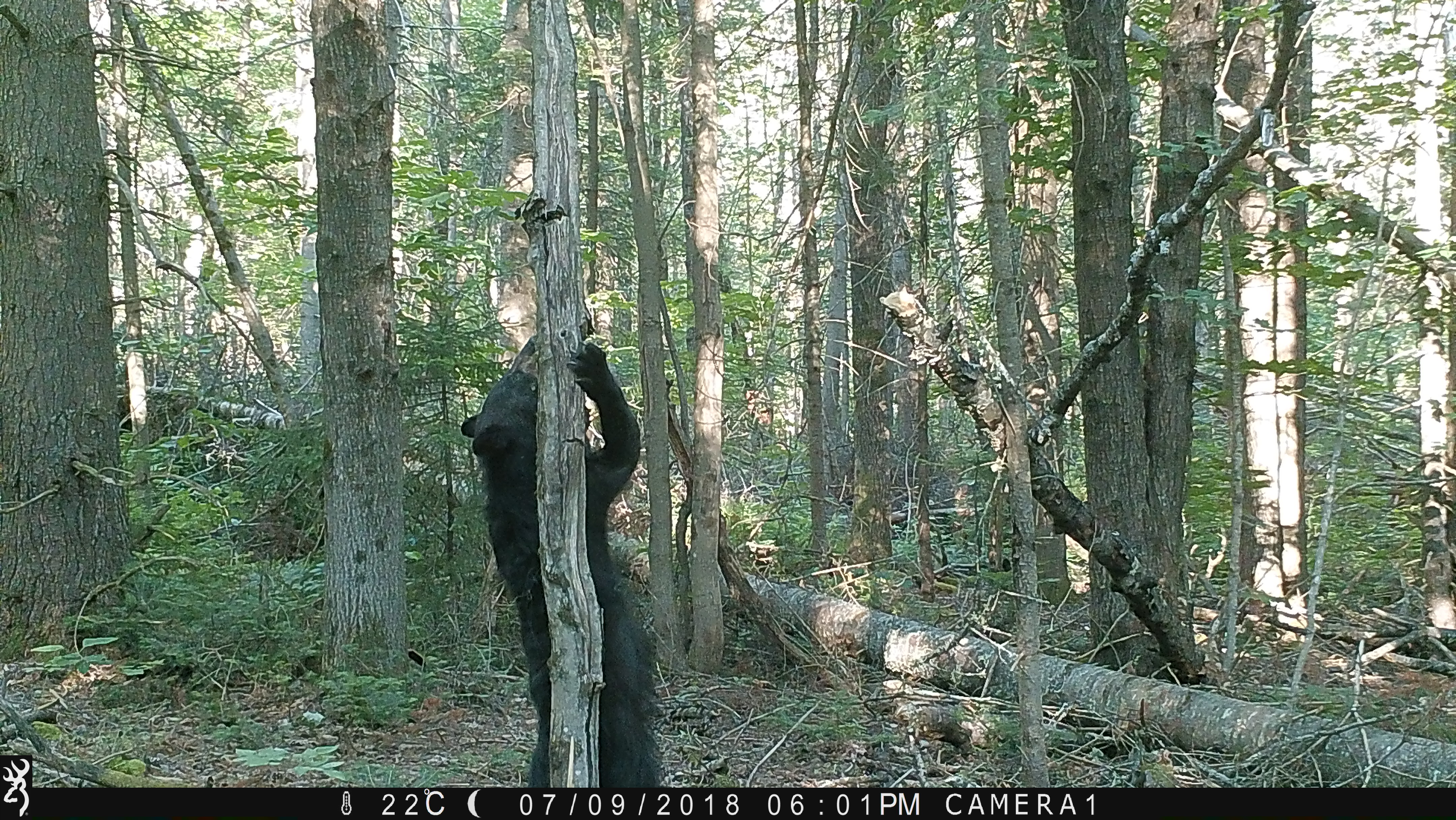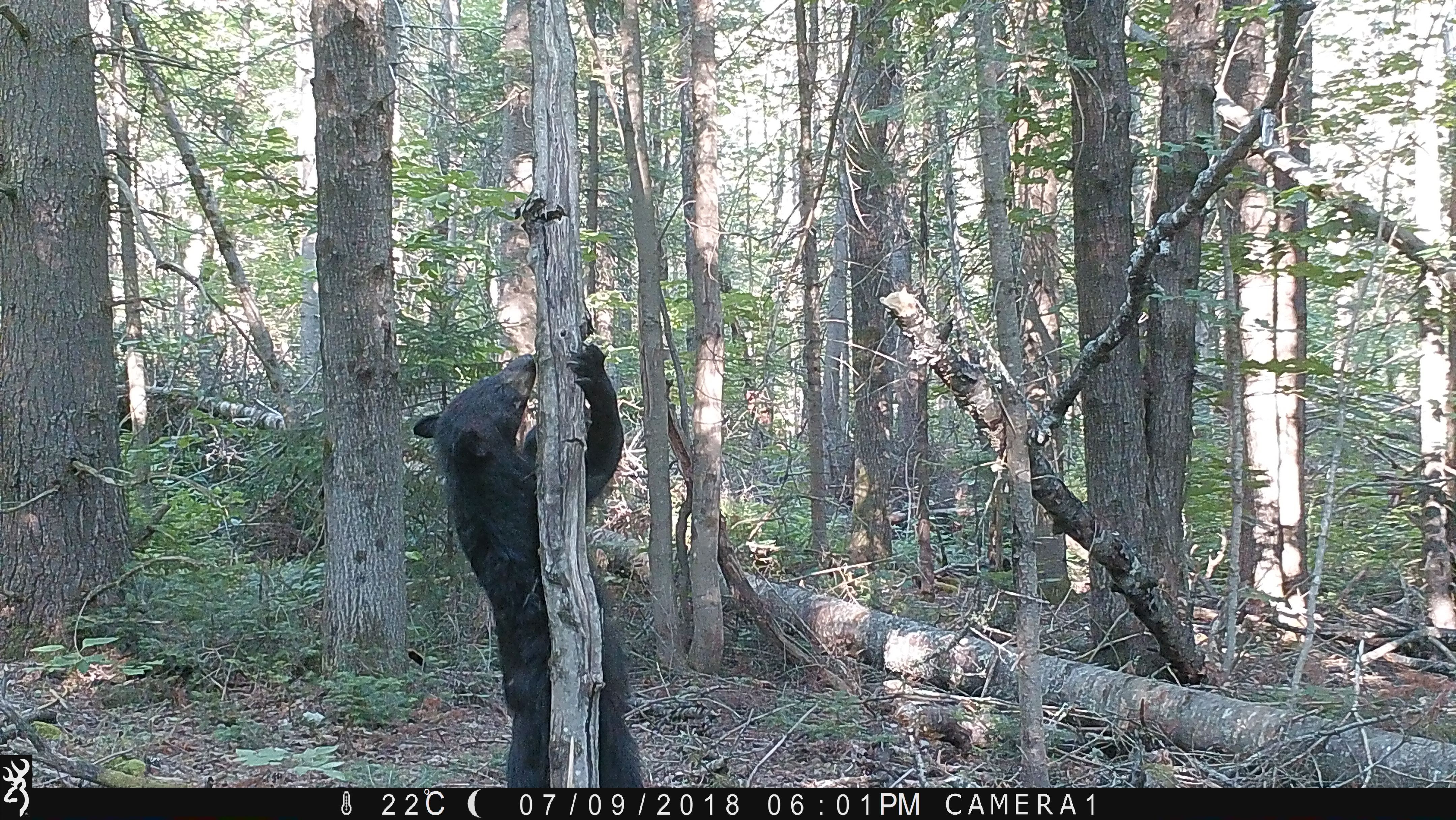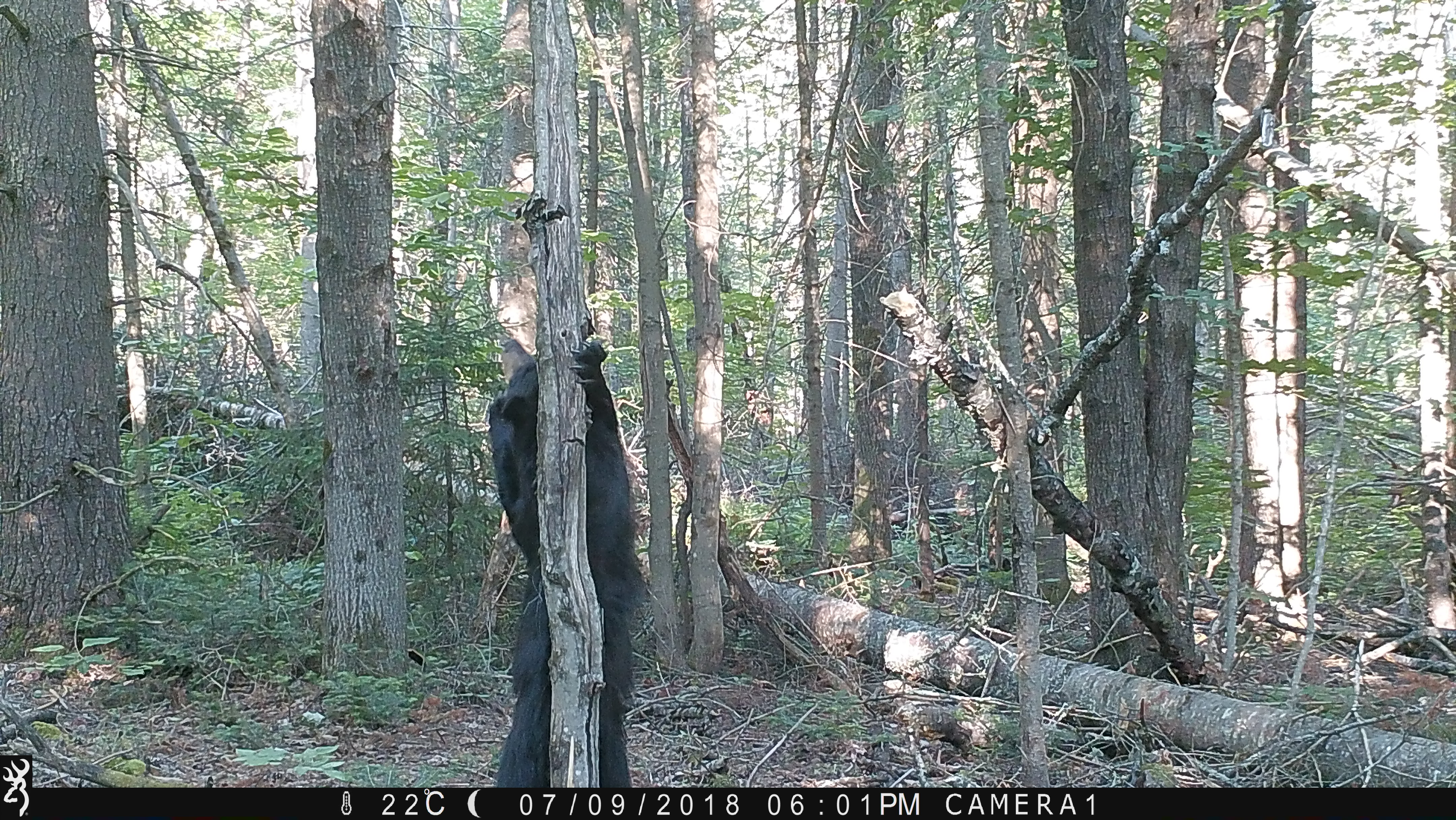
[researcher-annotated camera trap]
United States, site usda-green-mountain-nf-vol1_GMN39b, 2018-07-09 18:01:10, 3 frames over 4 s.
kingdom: Animalia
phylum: Chordata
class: Mammalia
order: Carnivora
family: Ursidae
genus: Ursus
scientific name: Ursus americanus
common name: black bear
Black bear (Ursus americanus).